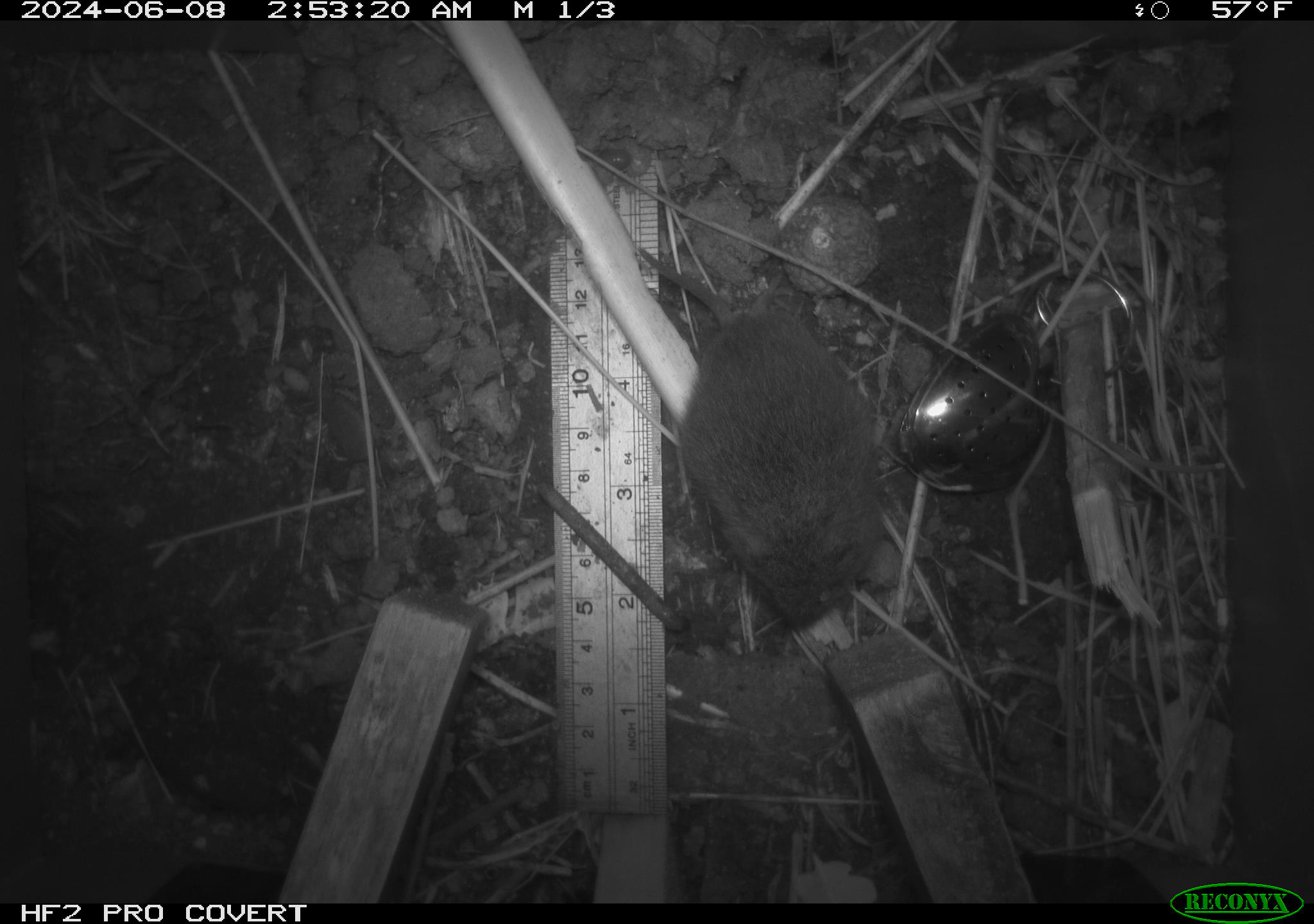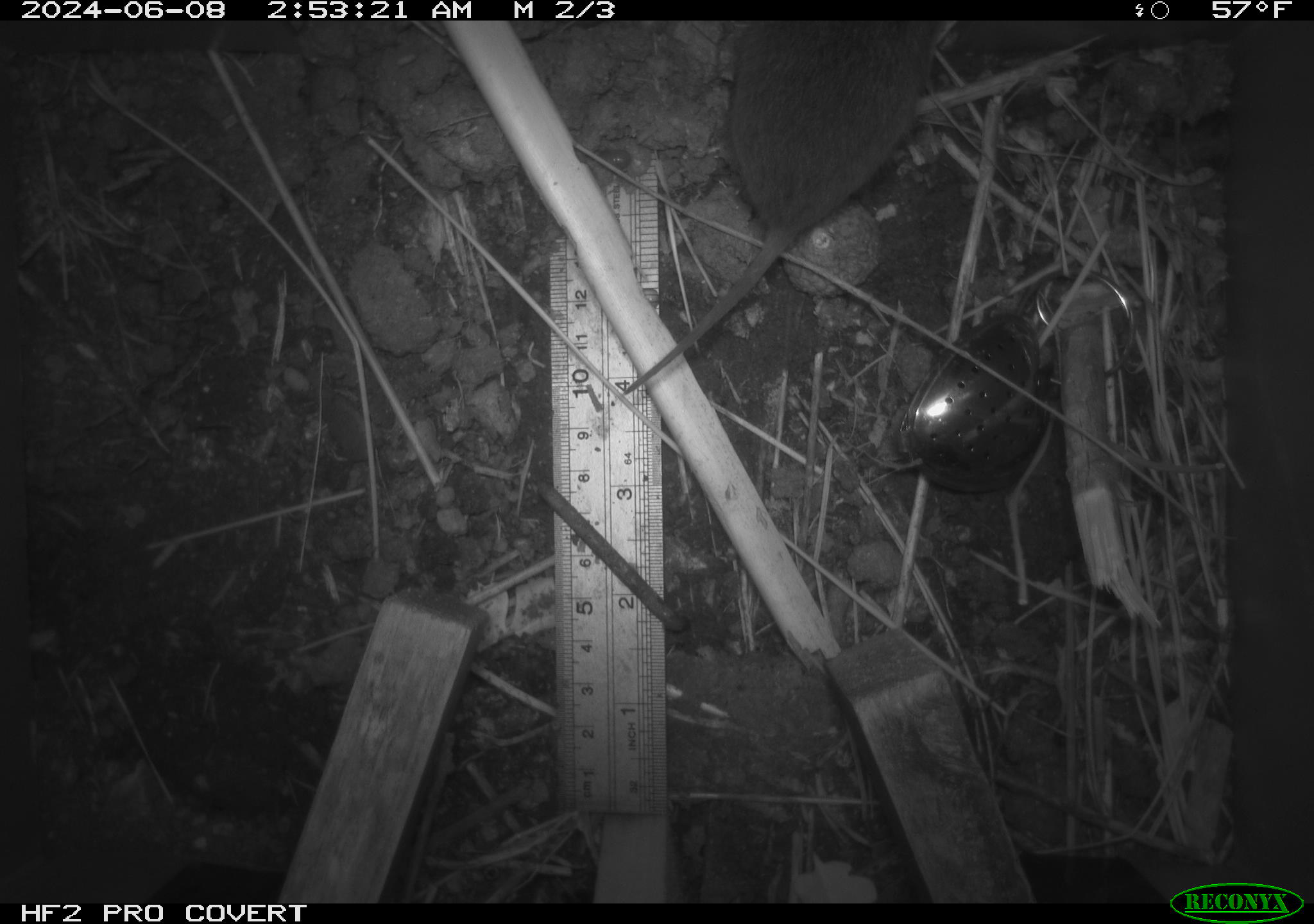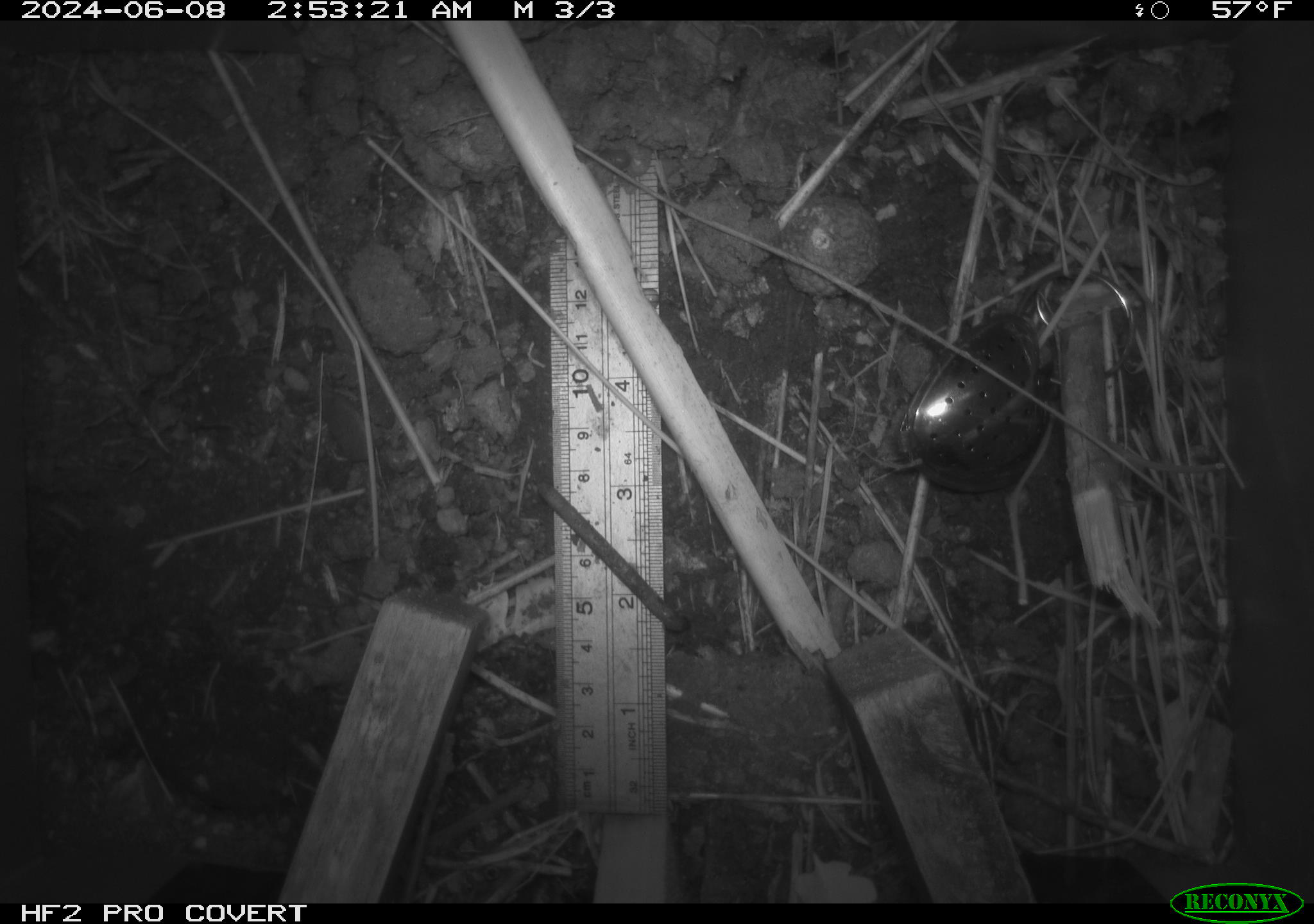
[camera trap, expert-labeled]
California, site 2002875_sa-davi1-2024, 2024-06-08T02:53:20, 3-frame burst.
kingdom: Animalia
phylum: Chordata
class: Mammalia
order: Rodentia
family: Cricetidae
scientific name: Arvicolinae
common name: voles, lemmings, and muskrats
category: arvicolinae subfamily